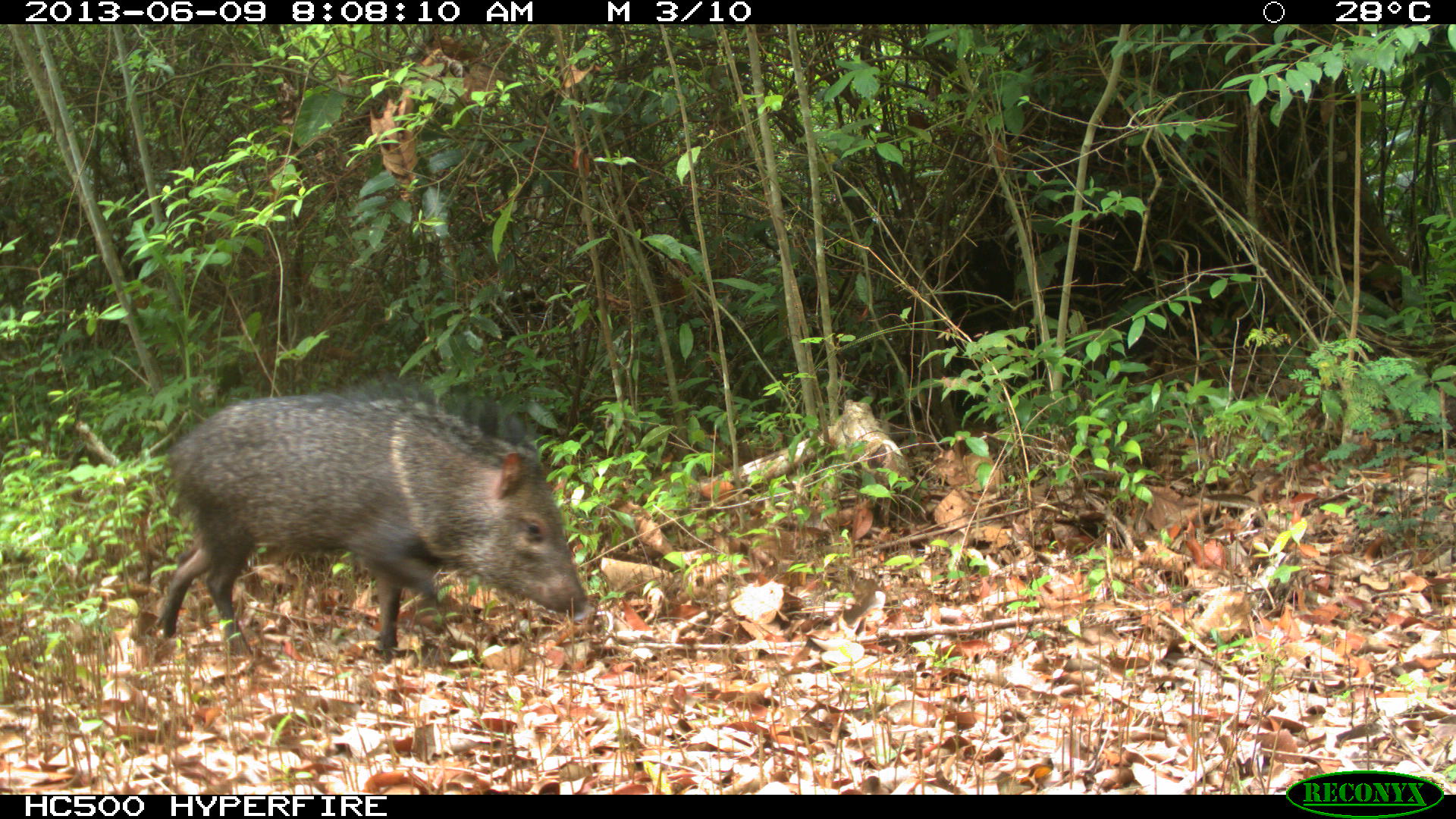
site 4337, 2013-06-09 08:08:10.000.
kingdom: Animalia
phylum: Chordata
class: Mammalia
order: Artiodactyla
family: Tayassuidae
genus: Pecari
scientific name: Pecari tajacu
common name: collared peccary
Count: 1.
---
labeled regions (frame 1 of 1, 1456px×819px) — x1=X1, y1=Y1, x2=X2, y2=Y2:
pecari tajacu: x1=154, y1=377, x2=589, y2=661